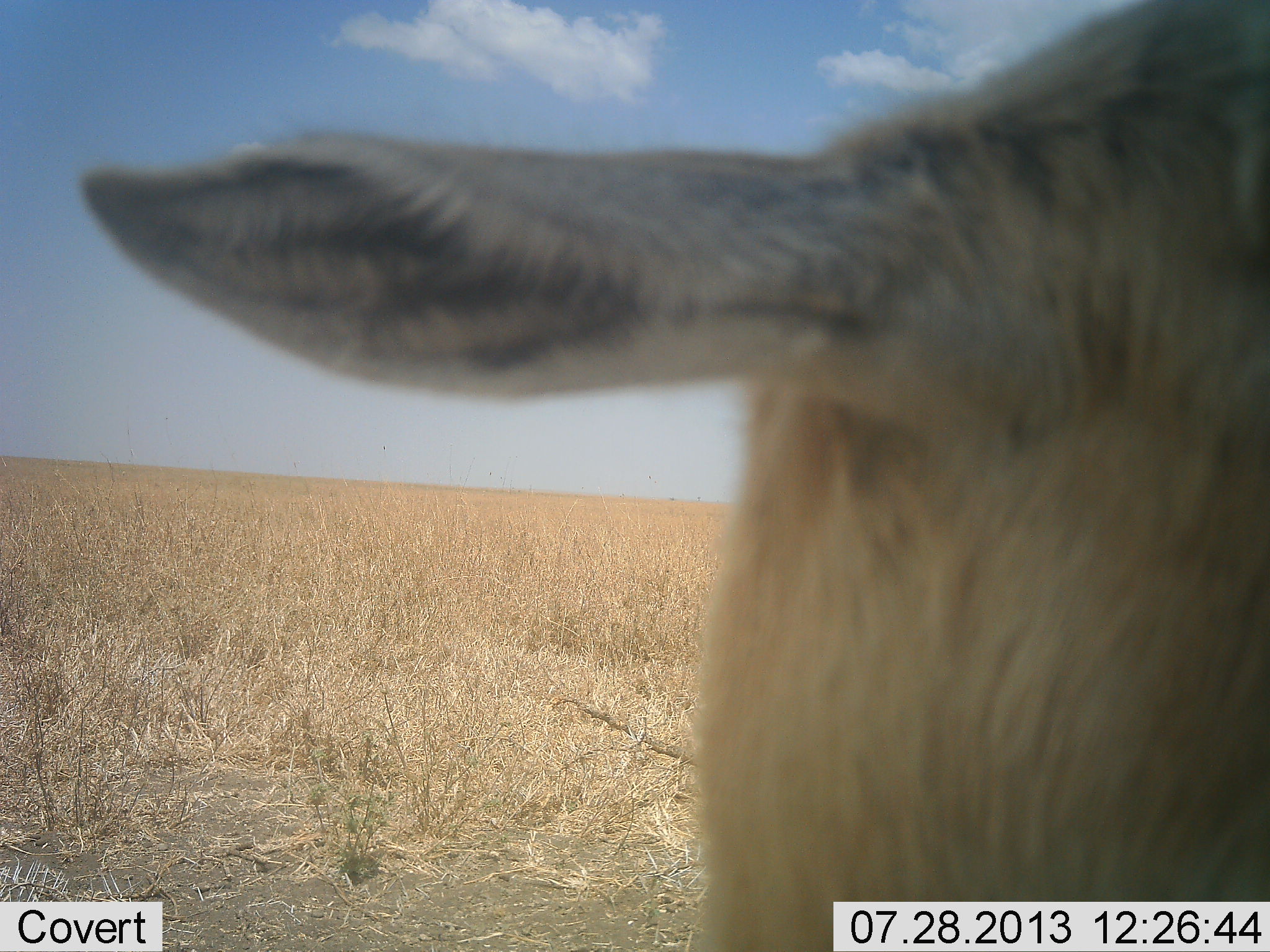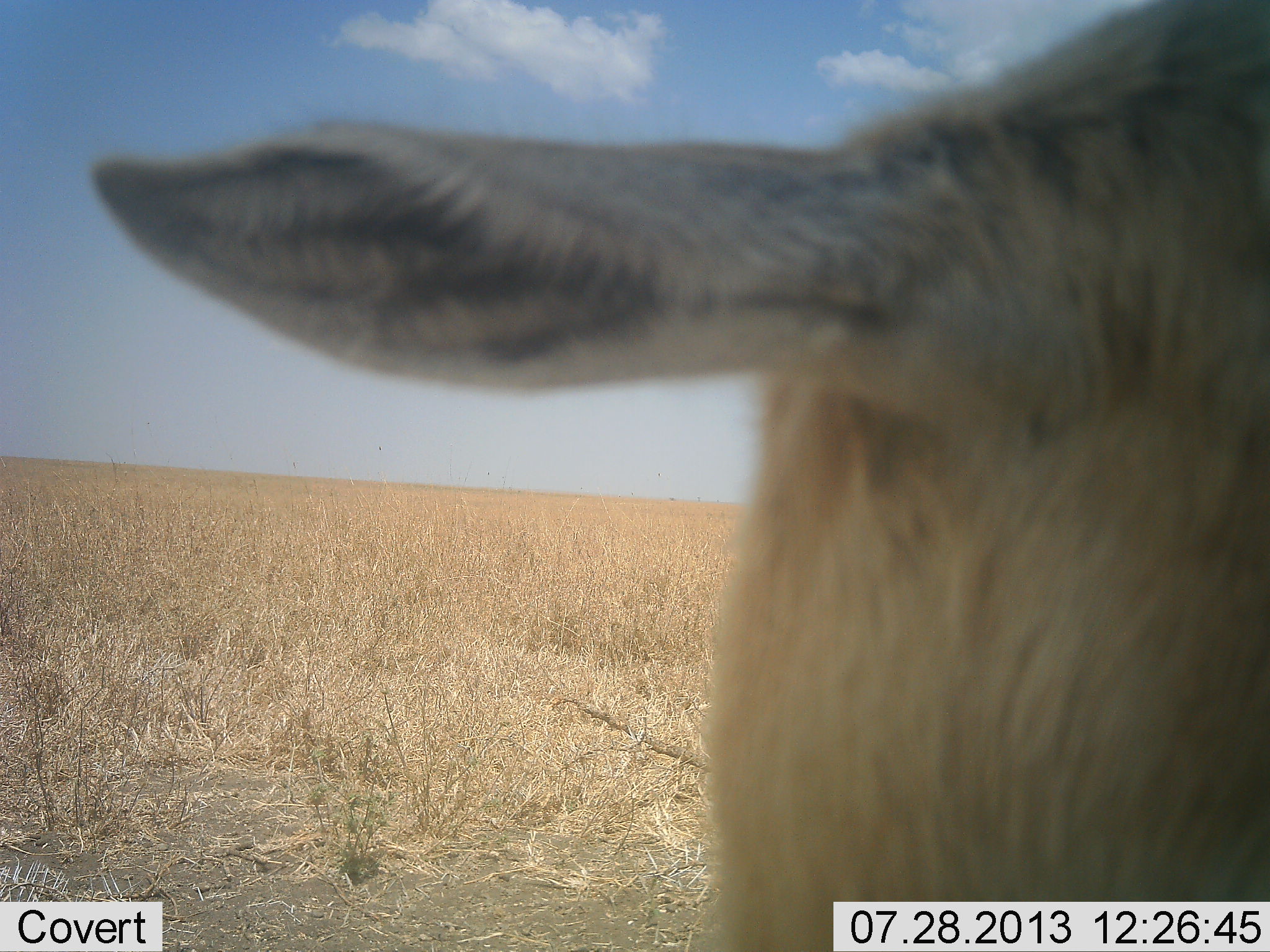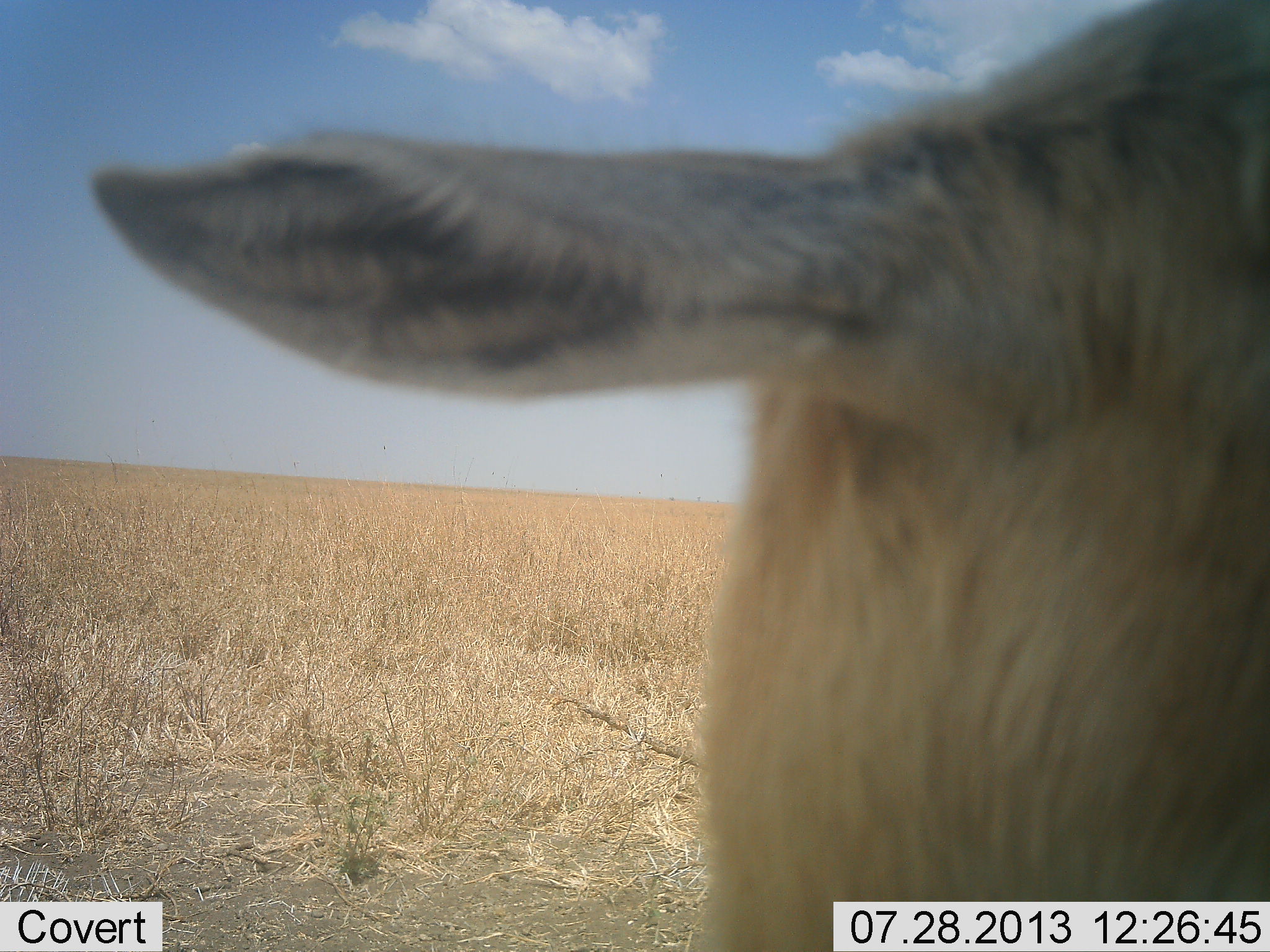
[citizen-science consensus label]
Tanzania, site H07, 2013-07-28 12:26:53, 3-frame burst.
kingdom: Animalia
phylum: Chordata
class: Mammalia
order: Artiodactyla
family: Bovidae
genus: Eudorcas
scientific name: Eudorcas thomsonii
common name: thomson's gazelle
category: gazellethomsons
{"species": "gazellethomsons (thomson's gazelle) (Eudorcas thomsonii)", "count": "1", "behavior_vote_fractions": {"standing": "100%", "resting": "0%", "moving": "0%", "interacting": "0%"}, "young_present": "0%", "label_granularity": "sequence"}